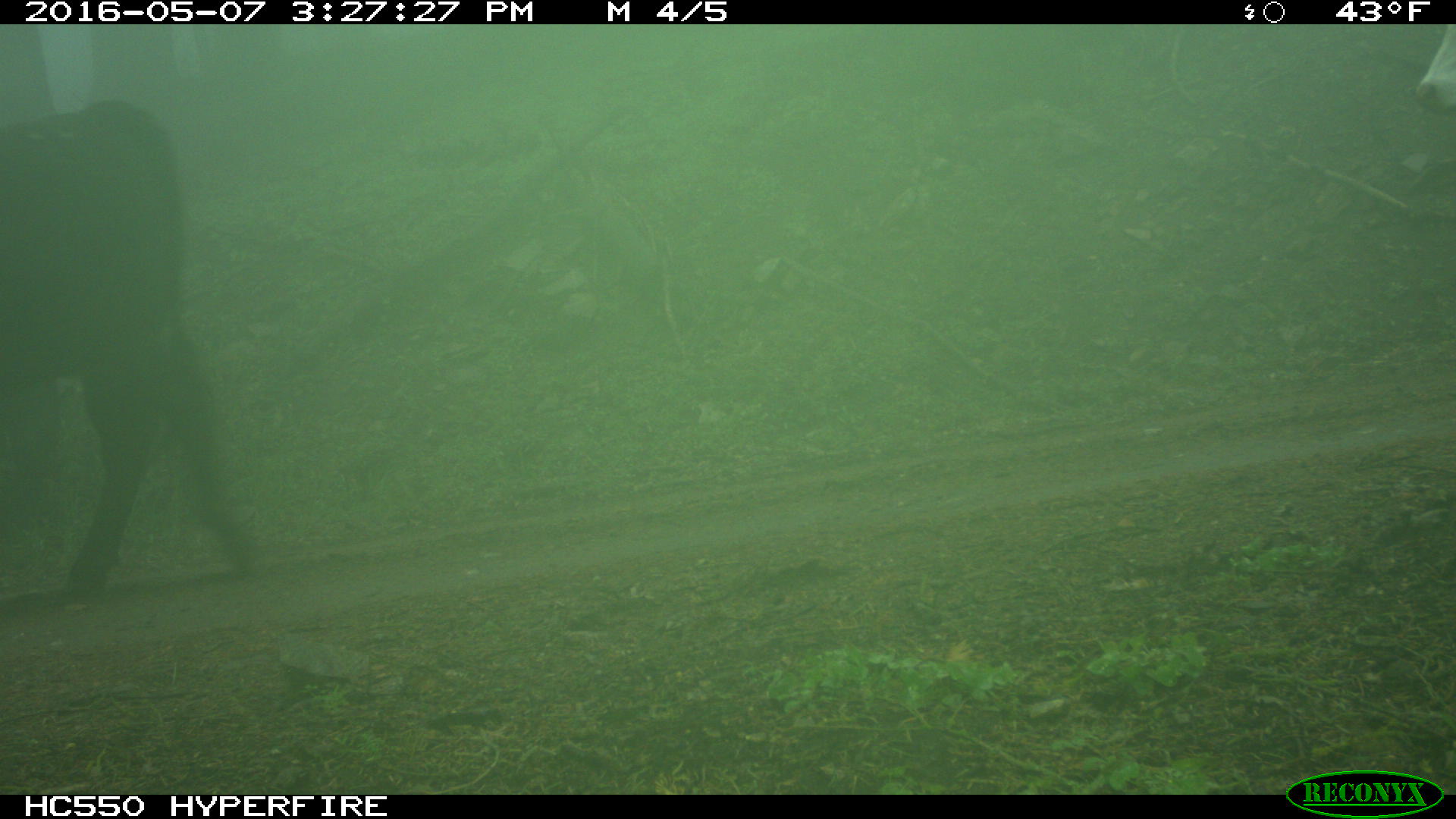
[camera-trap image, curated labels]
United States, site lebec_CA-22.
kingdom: Animalia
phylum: Chordata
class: Mammalia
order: Artiodactyla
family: Bovidae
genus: Bos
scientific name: Bos taurus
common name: domestic cow